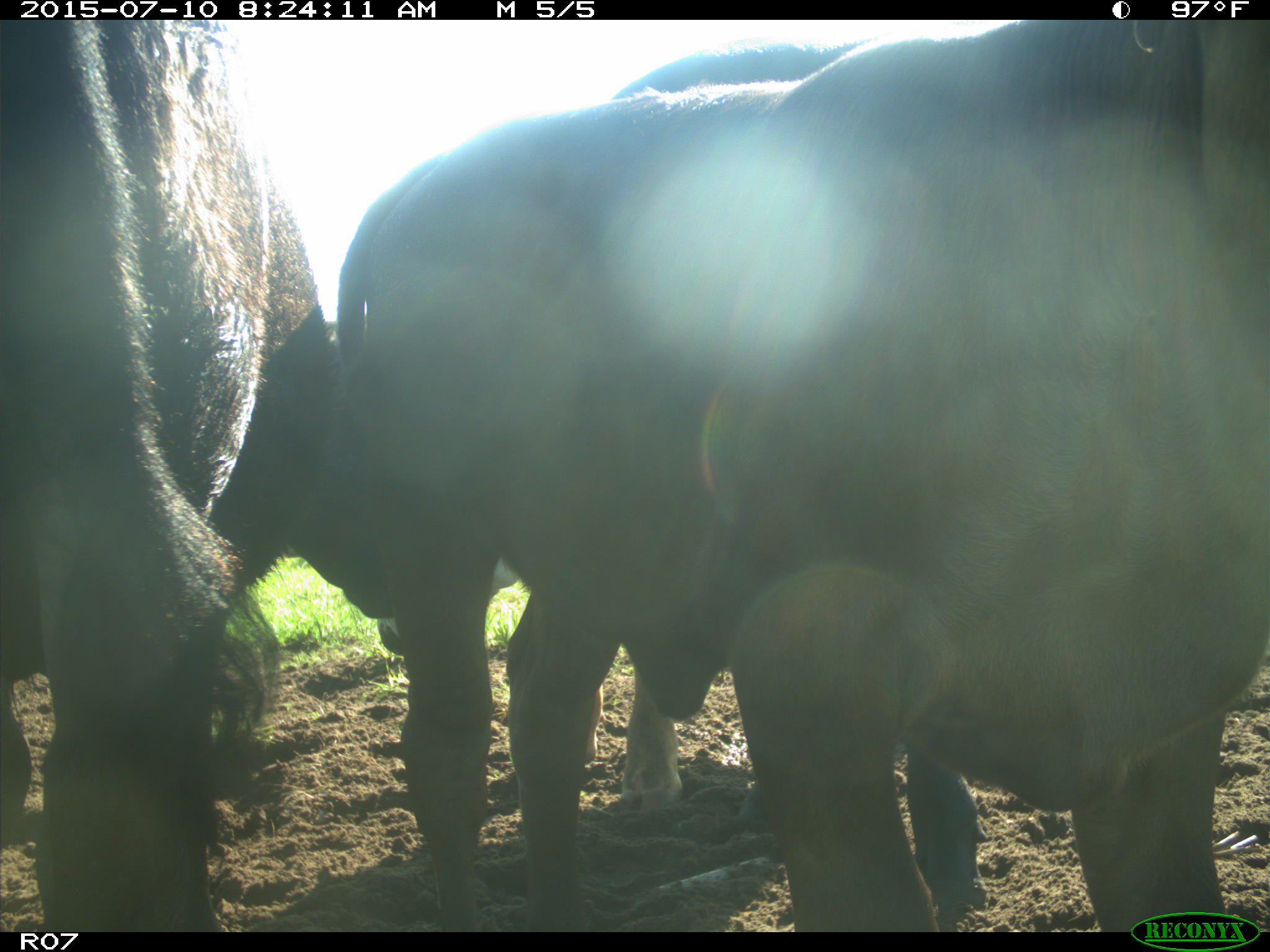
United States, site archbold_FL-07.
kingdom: Animalia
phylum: Chordata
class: Mammalia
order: Artiodactyla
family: Bovidae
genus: Bos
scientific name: Bos taurus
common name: domestic cow